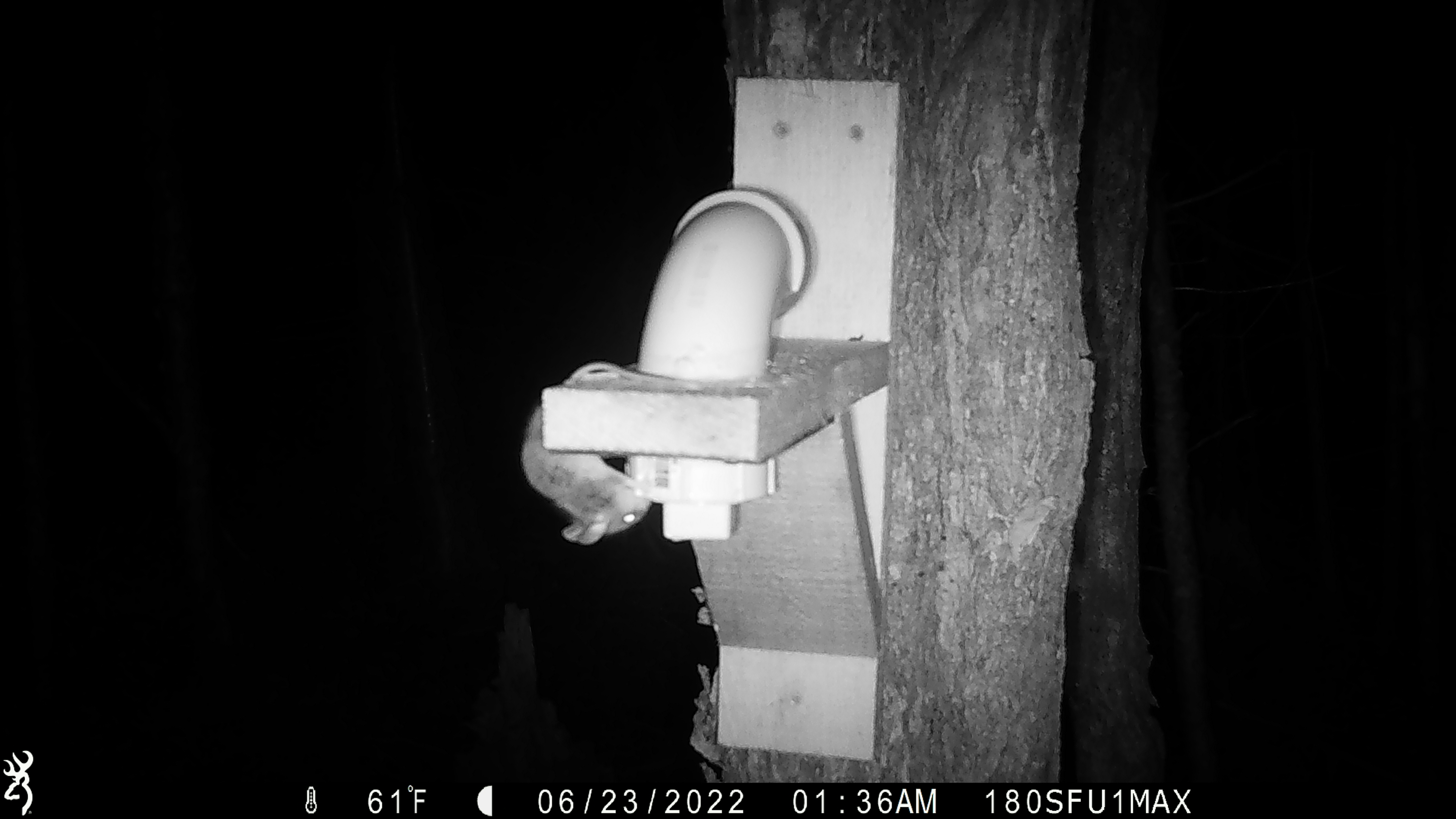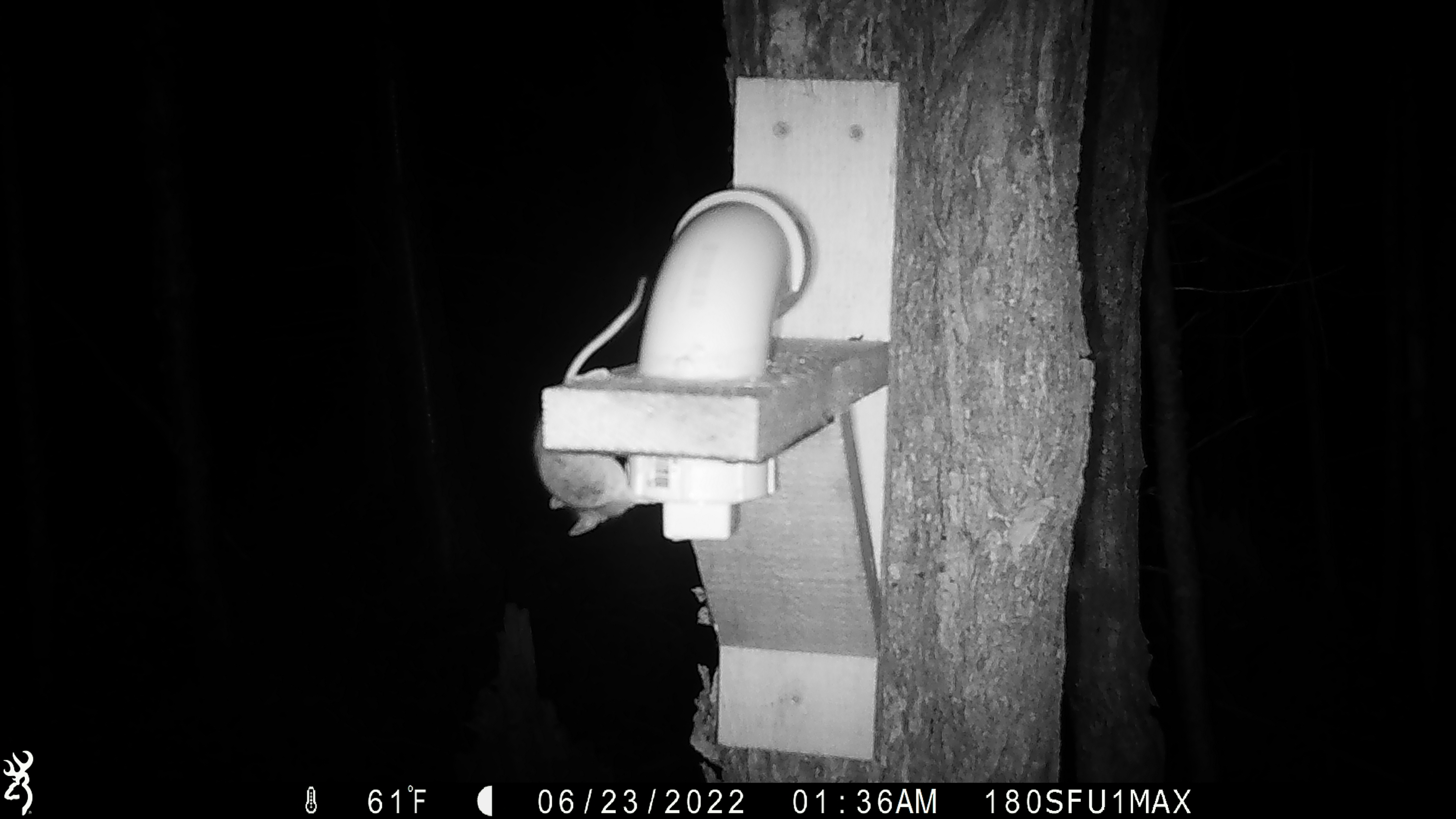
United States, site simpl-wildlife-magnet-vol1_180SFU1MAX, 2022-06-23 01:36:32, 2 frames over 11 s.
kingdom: Animalia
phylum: Chordata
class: Mammalia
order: Rodentia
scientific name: Rodentia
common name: mouse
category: mouse sp.